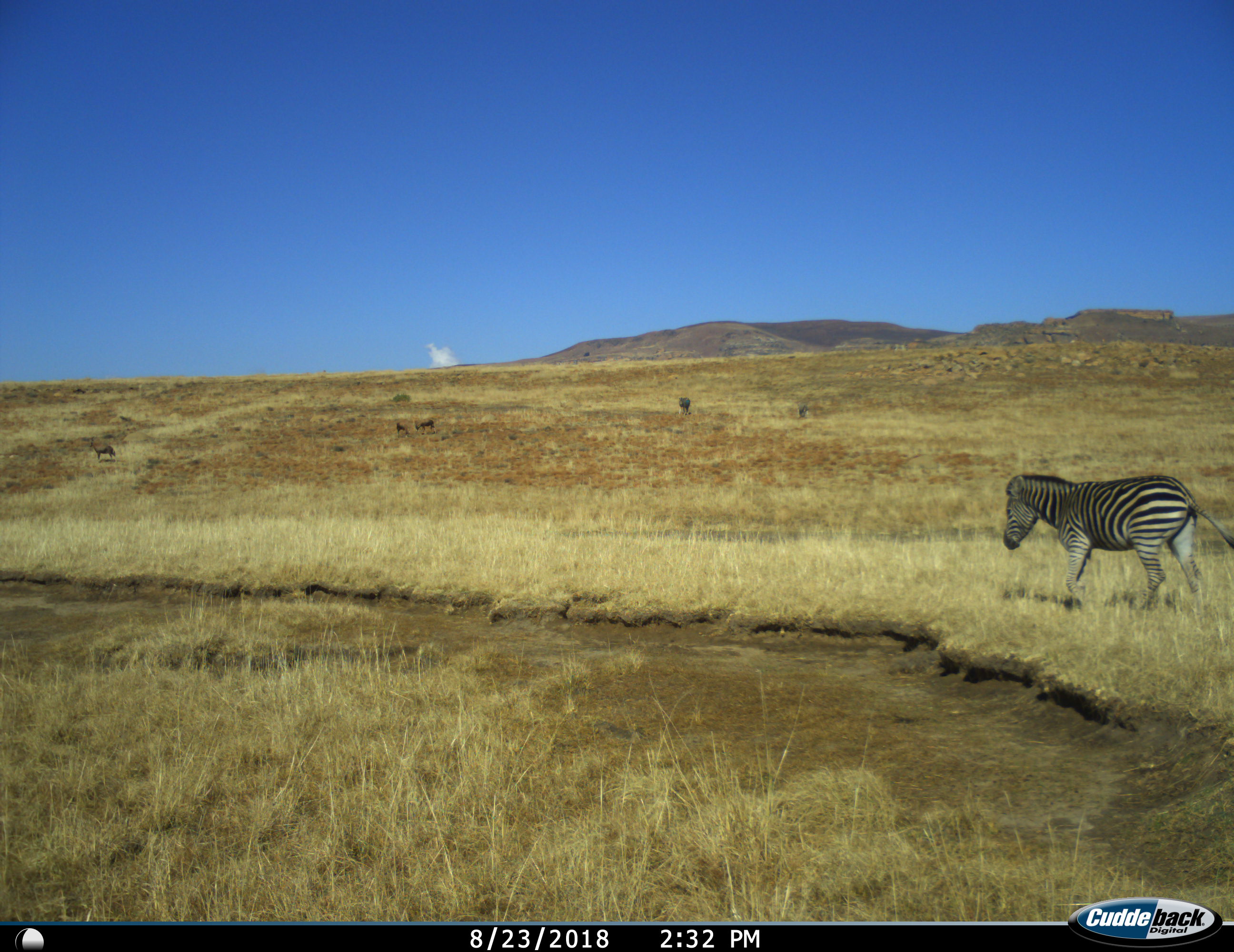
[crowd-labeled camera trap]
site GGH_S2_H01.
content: unidentified animal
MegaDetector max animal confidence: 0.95